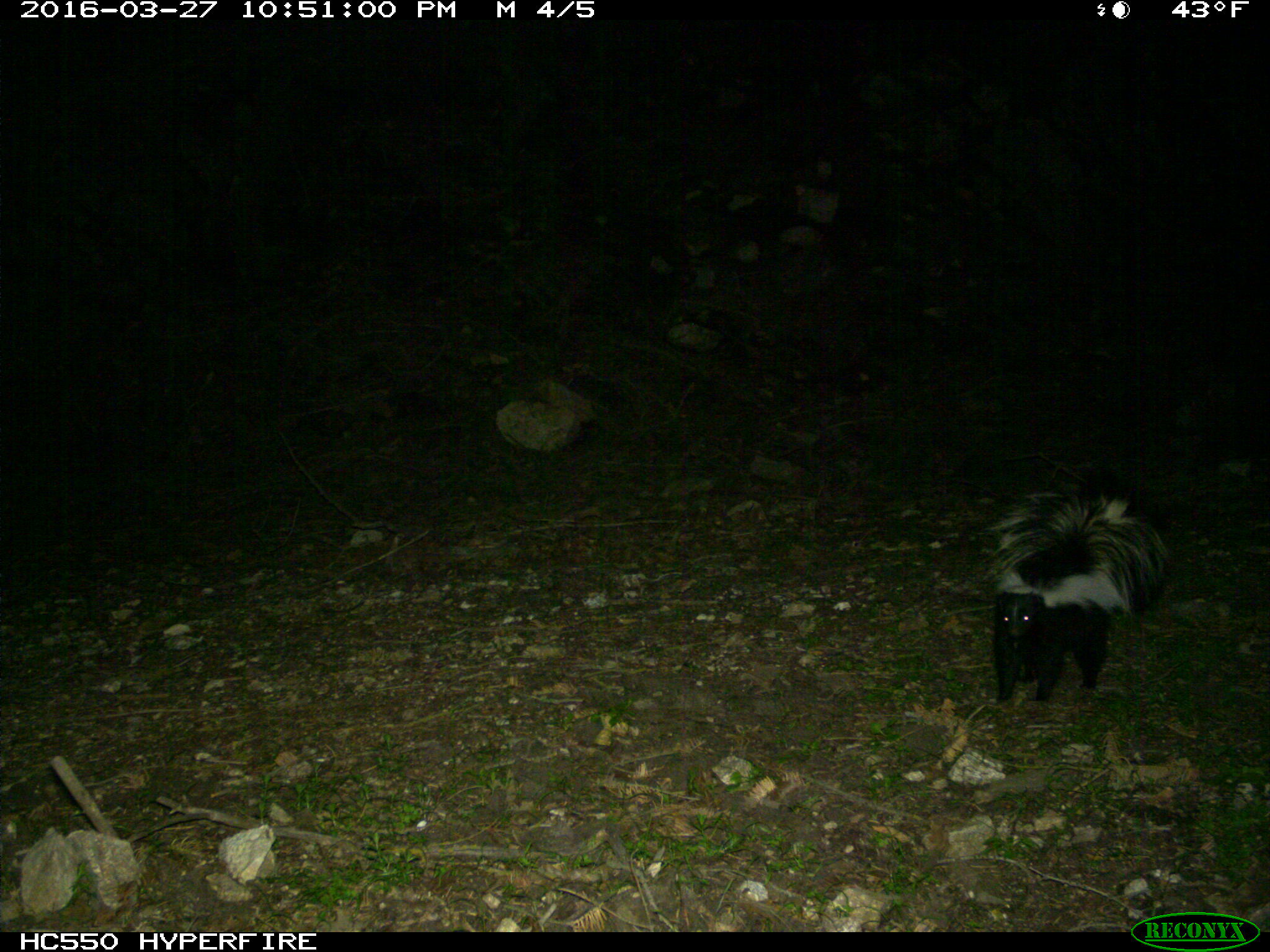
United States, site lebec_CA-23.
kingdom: Animalia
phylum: Chordata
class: Mammalia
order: Carnivora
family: Mephitidae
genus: Mephitis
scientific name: Mephitis mephitis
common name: striped skunk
Mephitis mephitis (striped skunk).